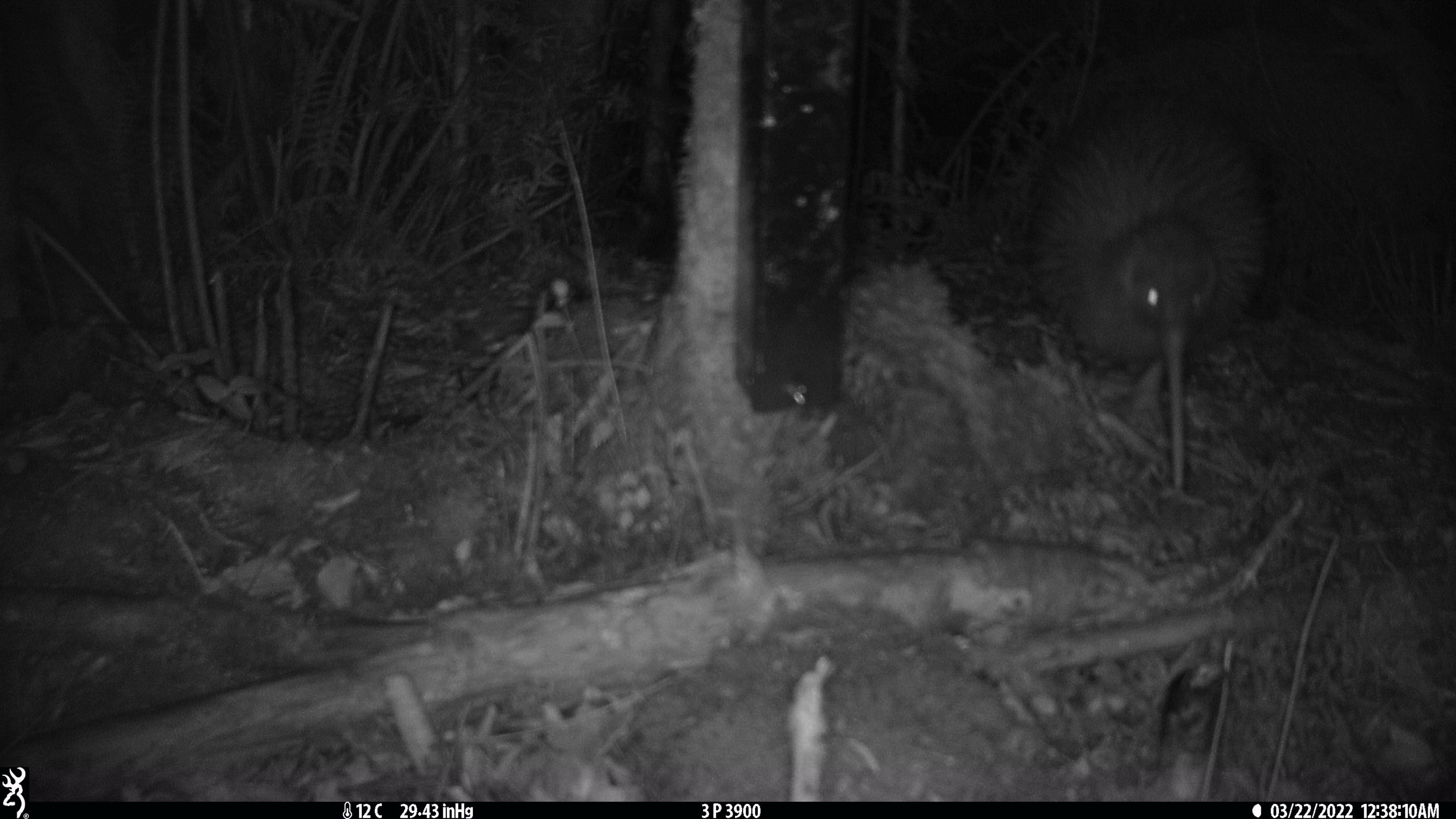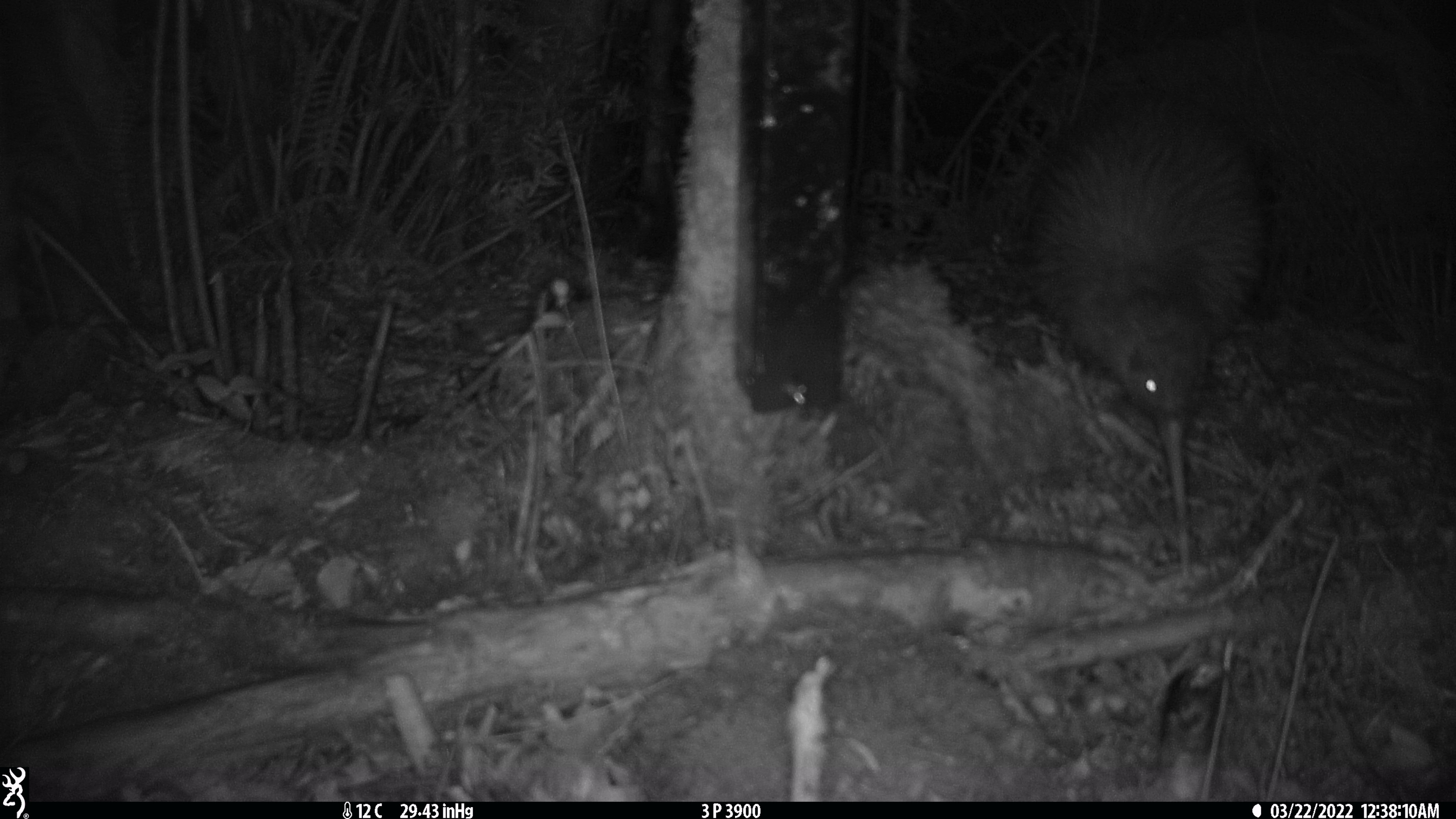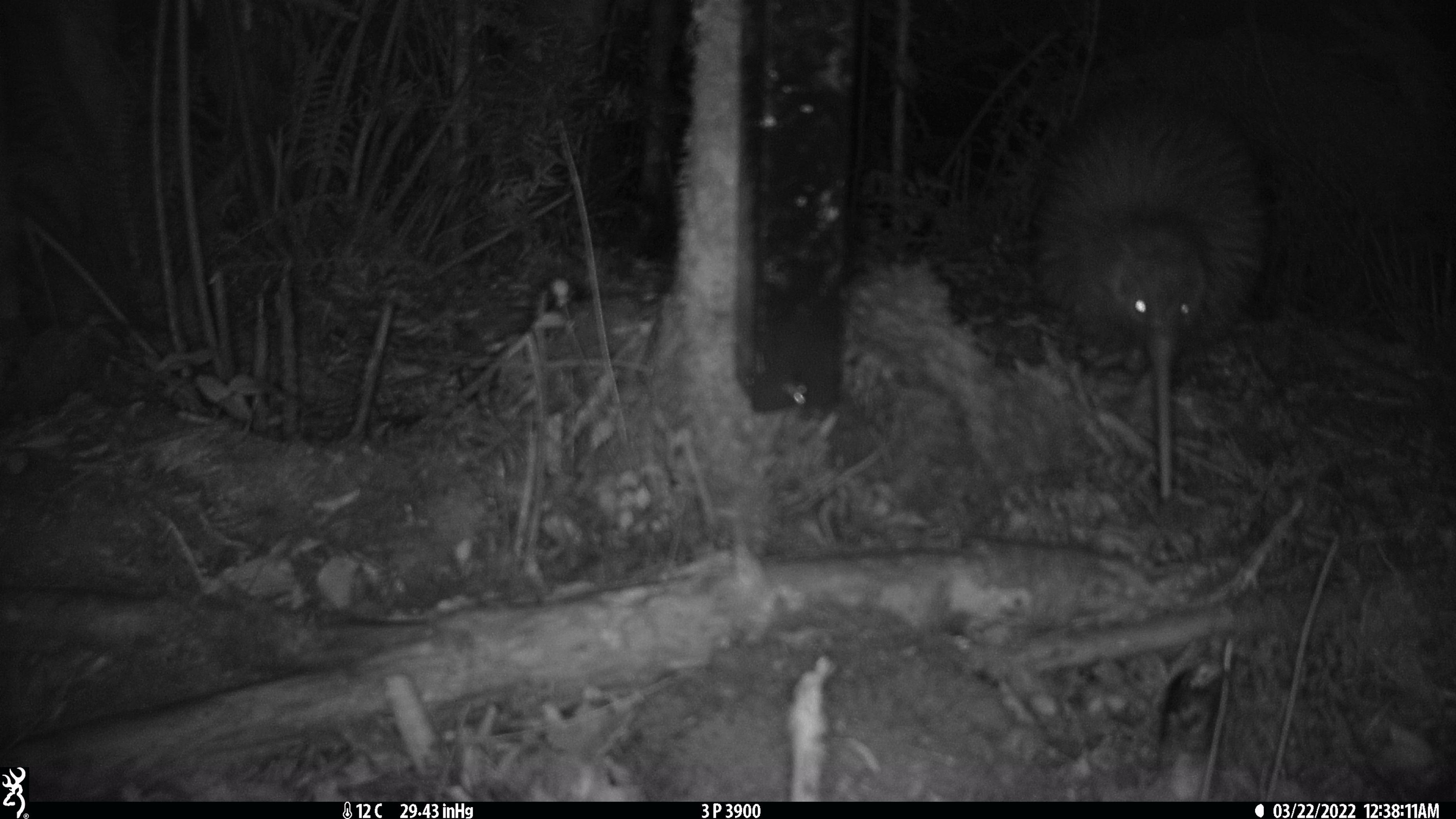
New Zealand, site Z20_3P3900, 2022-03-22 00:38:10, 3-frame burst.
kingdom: Animalia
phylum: Chordata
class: Aves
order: Apterygiformes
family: Apterygidae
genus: Apteryx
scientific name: Apteryx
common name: kiwi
Kiwi (Apteryx).